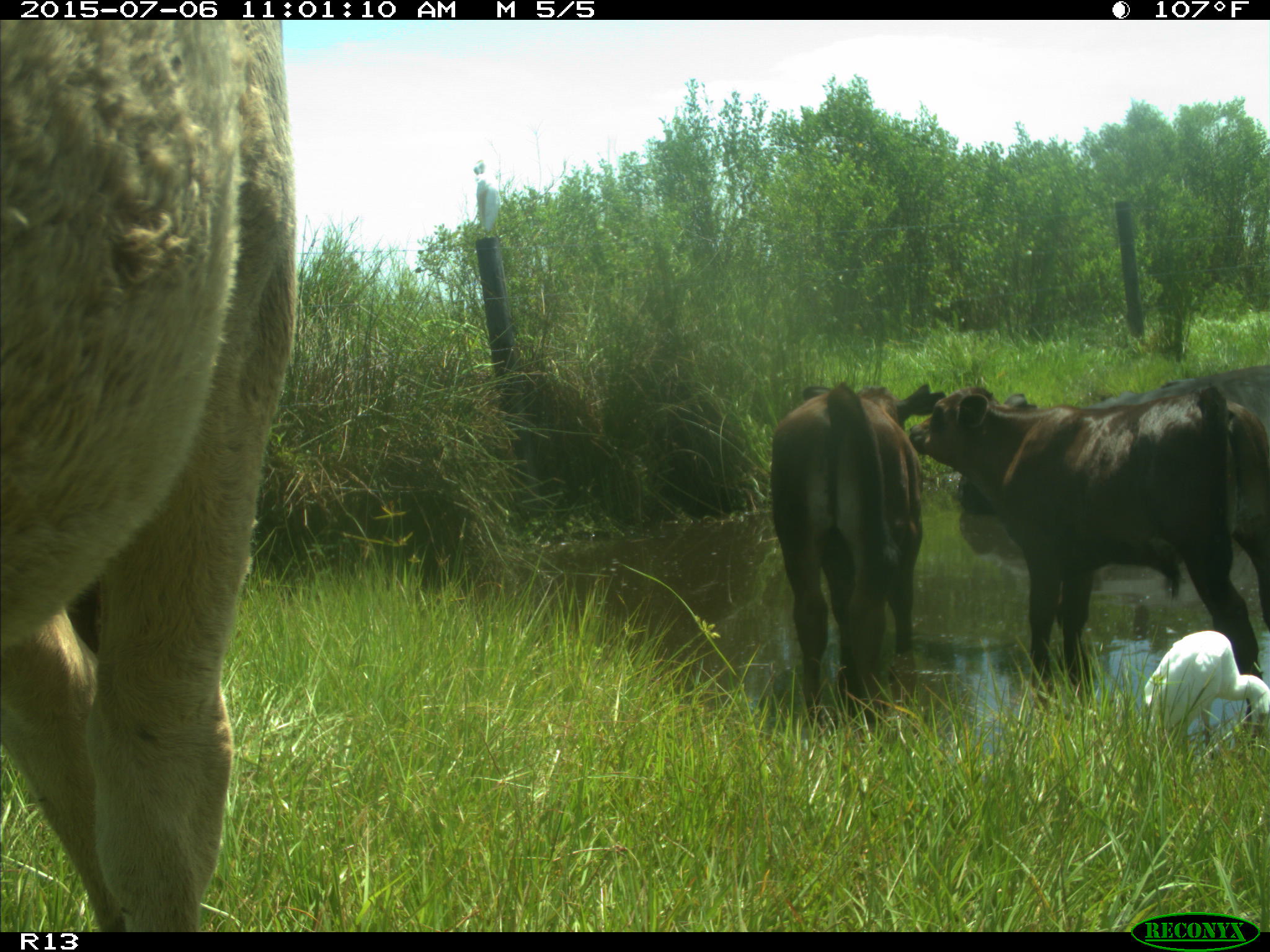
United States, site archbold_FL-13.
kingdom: Animalia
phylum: Chordata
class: Mammalia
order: Artiodactyla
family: Bovidae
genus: Bos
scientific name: Bos taurus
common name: domestic cow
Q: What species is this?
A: Bos taurus (domestic cow).